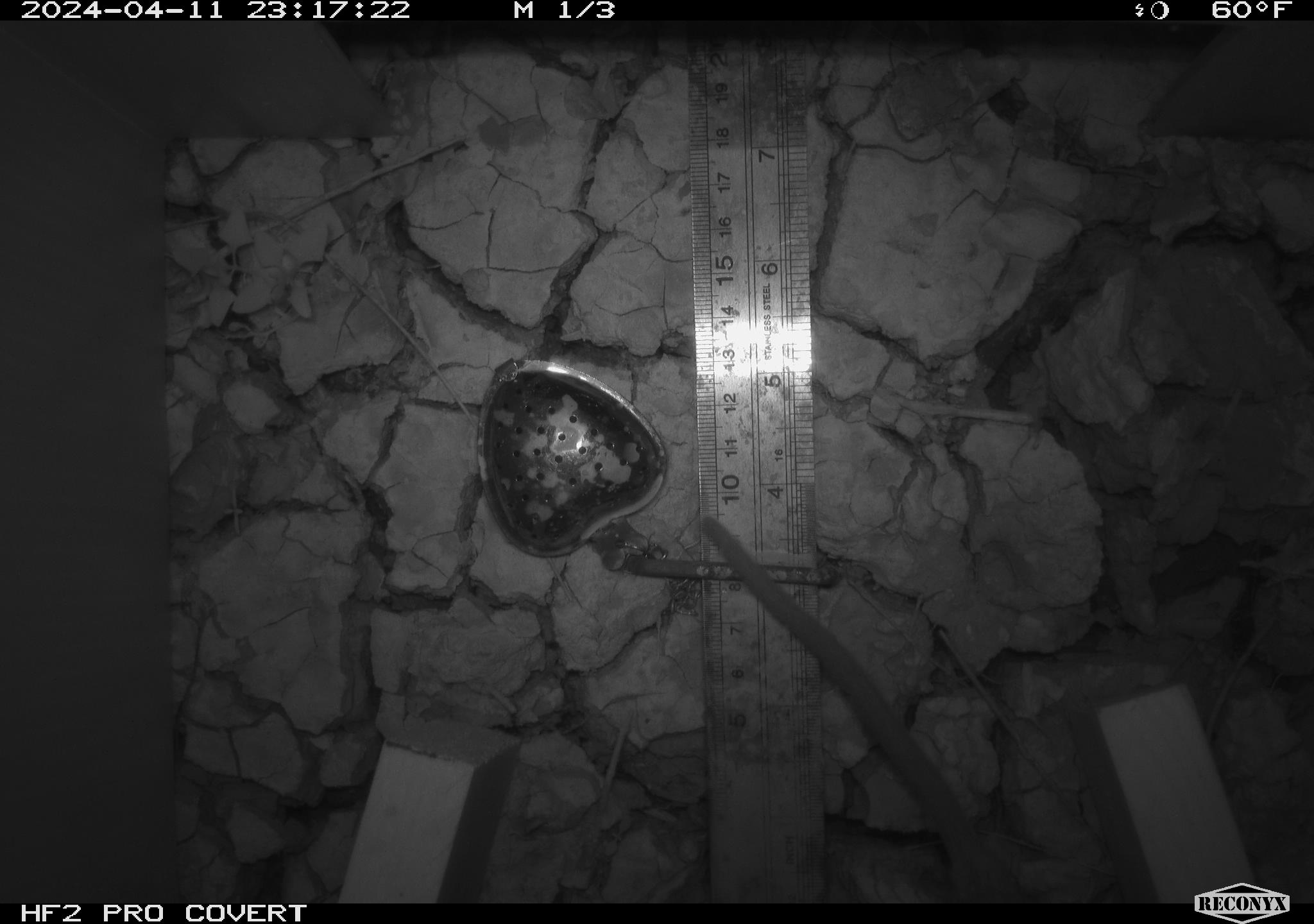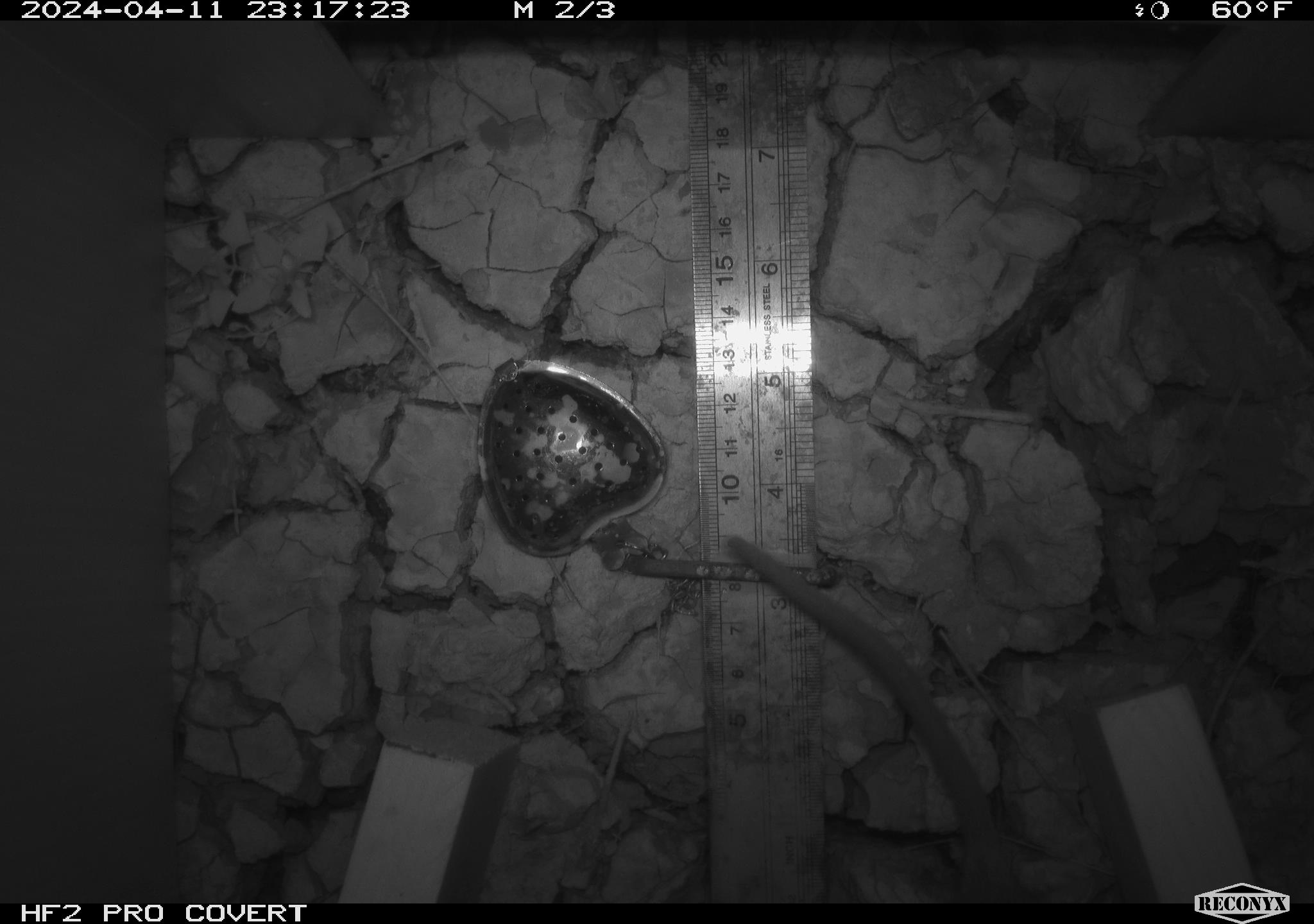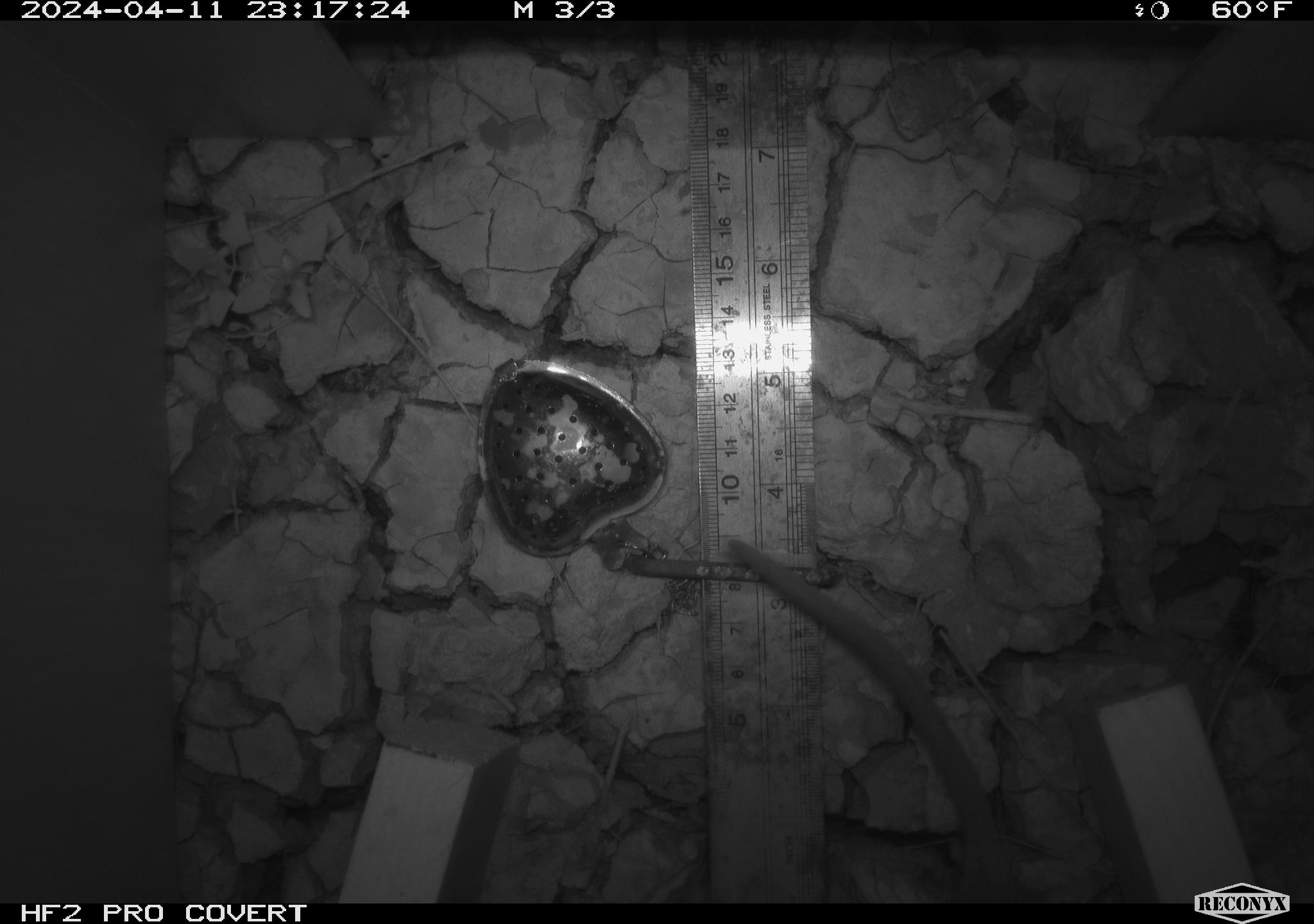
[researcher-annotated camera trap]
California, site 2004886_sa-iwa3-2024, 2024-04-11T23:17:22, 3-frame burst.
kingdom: Animalia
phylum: Chordata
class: Mammalia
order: Rodentia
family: Cricetidae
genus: Neotoma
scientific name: Neotoma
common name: pack rat or woodrat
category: neotoma species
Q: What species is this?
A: Neotoma species (pack rat or woodrat) (Neotoma).